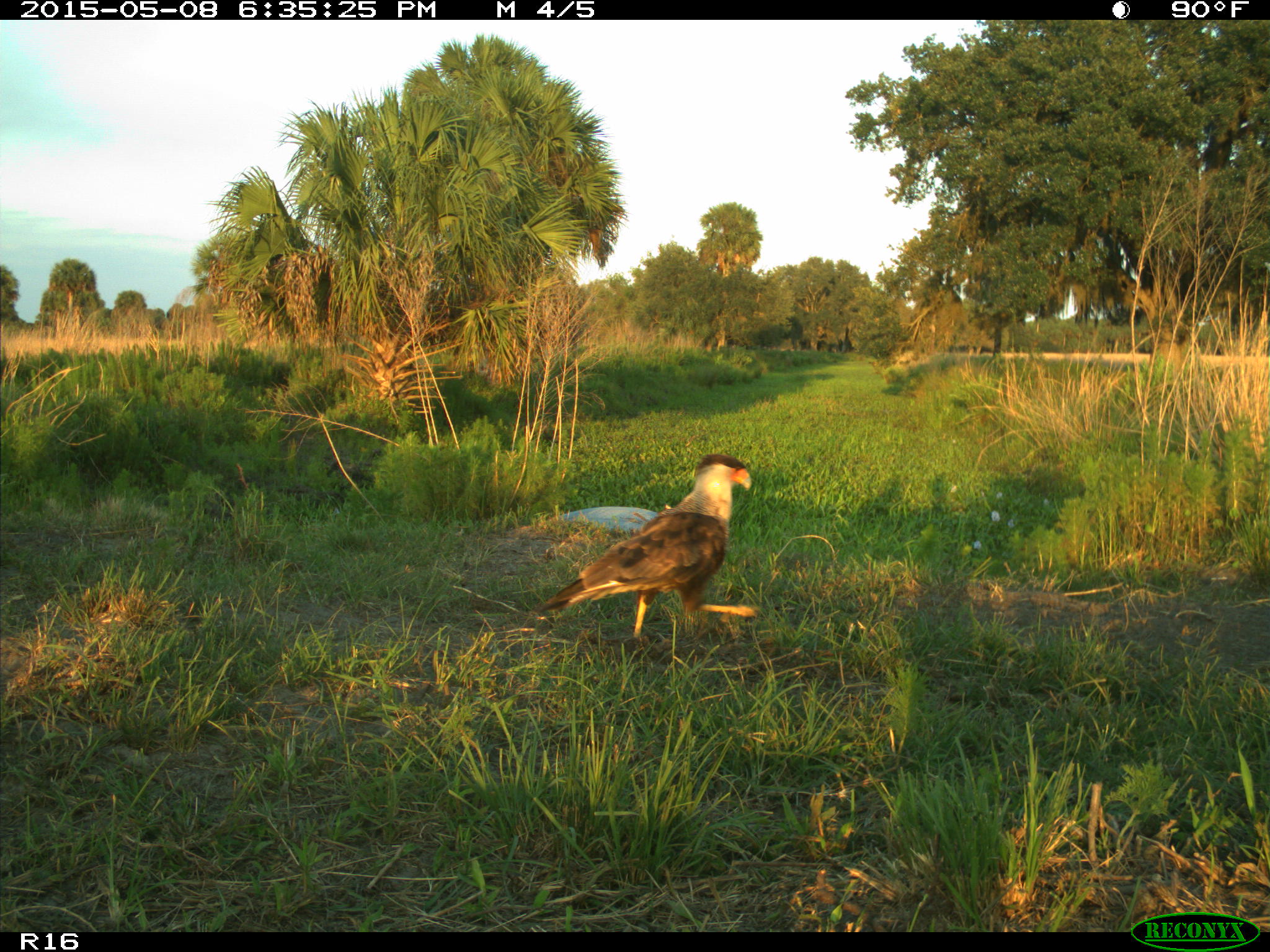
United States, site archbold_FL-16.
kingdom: Animalia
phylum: Chordata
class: Mammalia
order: Artiodactyla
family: Bovidae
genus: Bos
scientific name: Bos taurus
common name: domestic cow